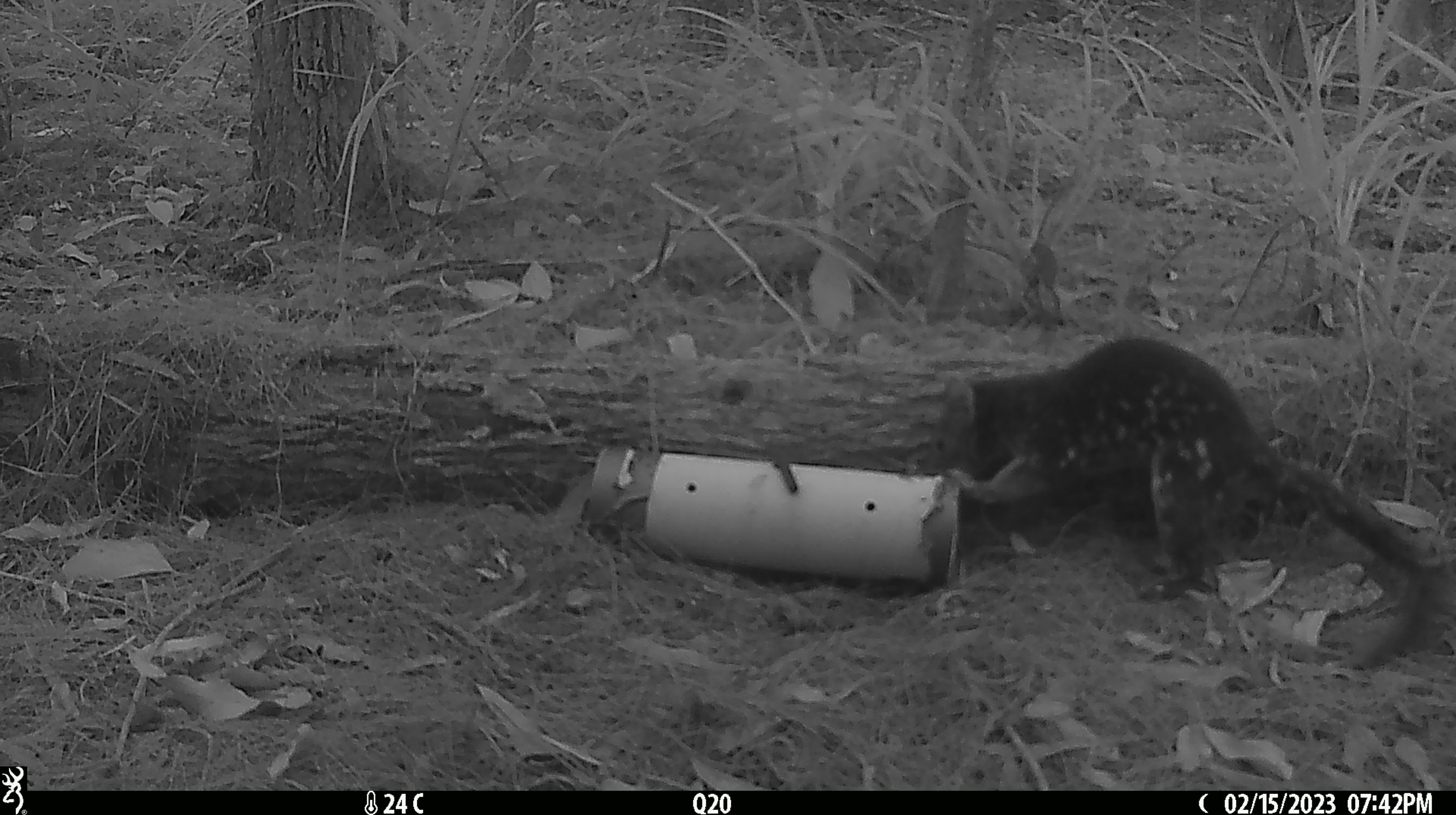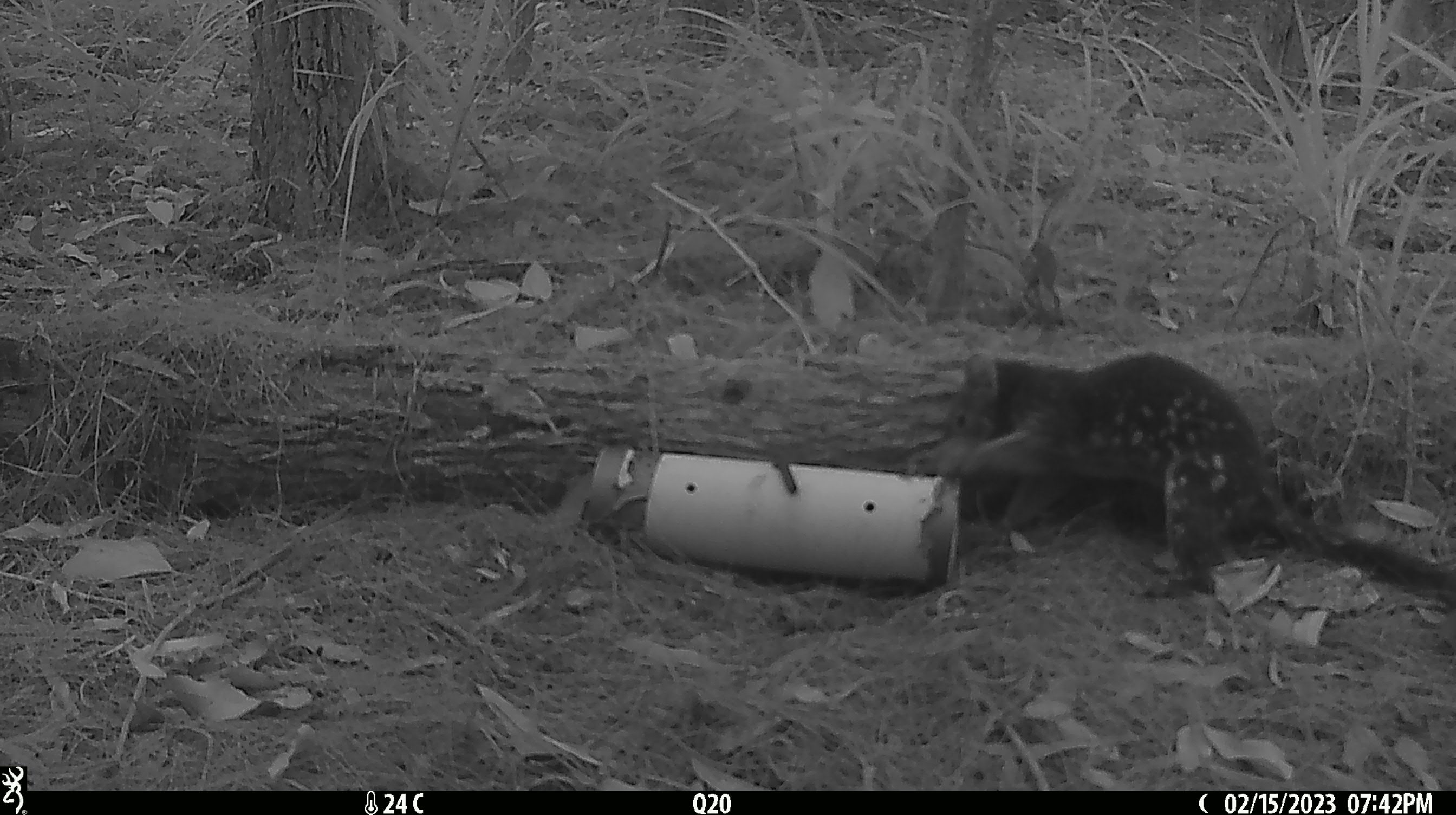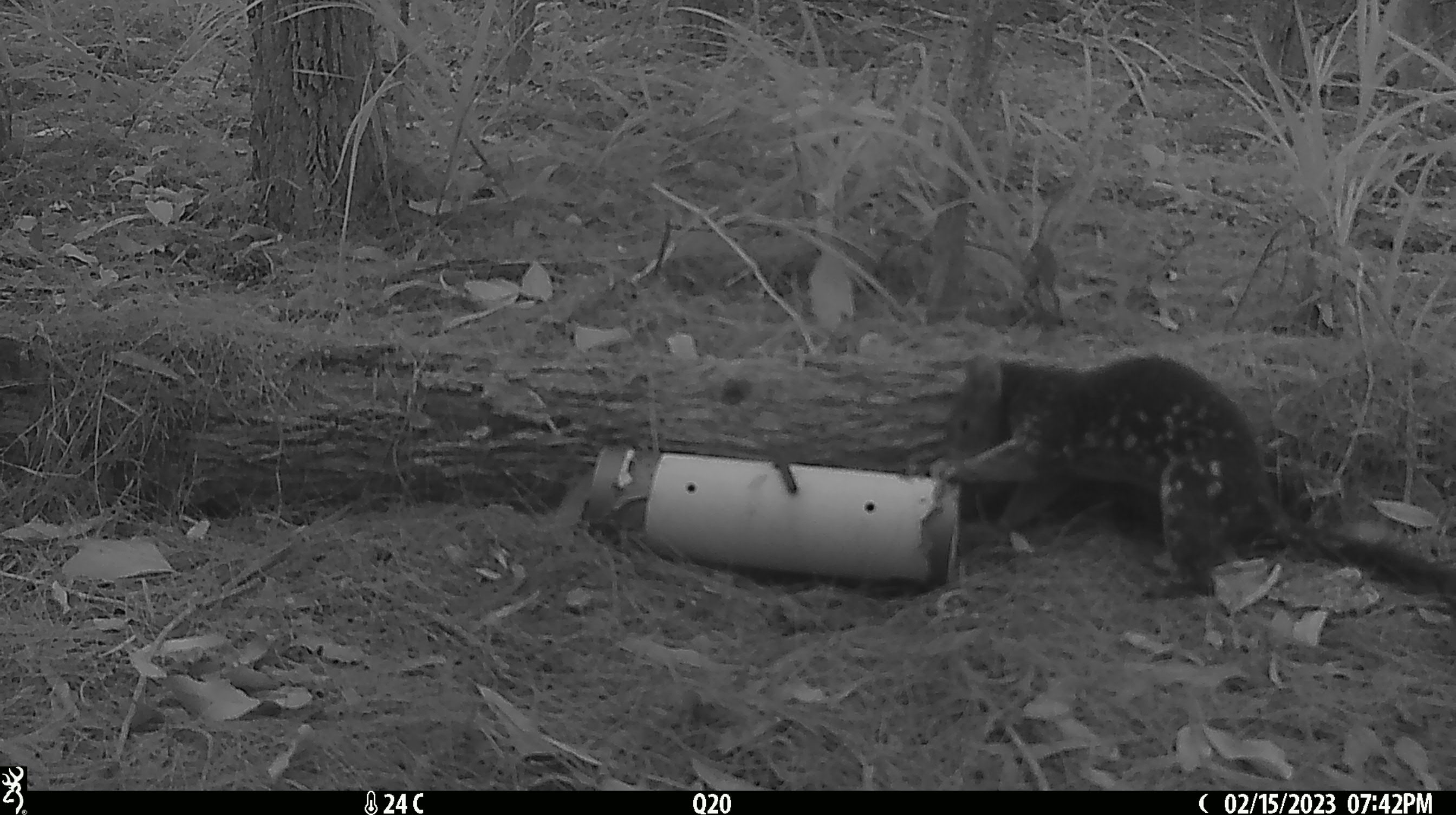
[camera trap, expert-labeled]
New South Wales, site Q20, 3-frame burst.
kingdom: Animalia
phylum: Chordata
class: Mammalia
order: Dasyuromorphia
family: Dasyuridae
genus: Dasyurus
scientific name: Dasyurus maculatus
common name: spotted-tailed quoll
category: quoll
Quoll (spotted-tailed quoll) (Dasyurus maculatus).